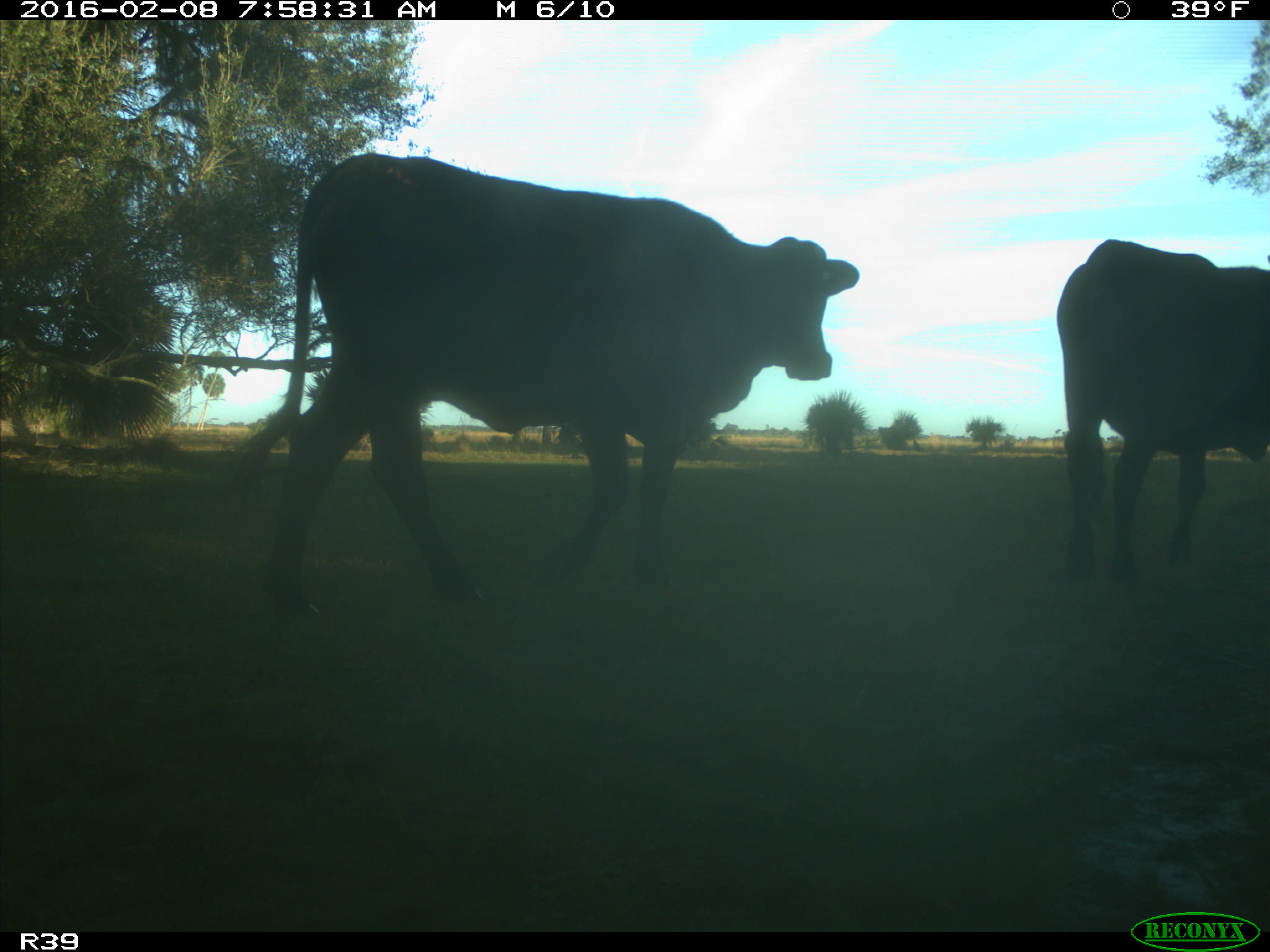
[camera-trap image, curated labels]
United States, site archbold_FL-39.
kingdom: Animalia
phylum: Chordata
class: Mammalia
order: Artiodactyla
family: Bovidae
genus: Bos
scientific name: Bos taurus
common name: domestic cow